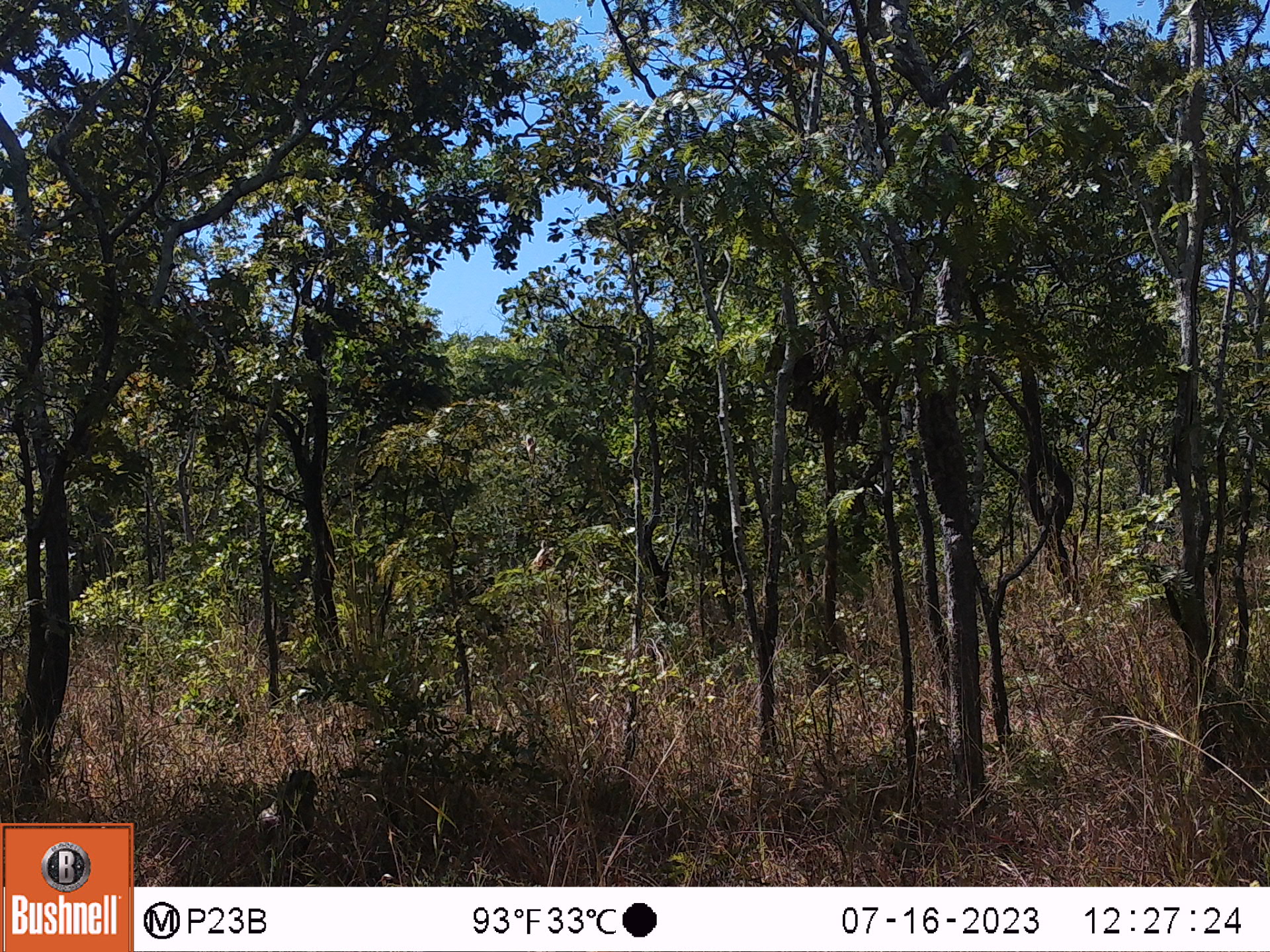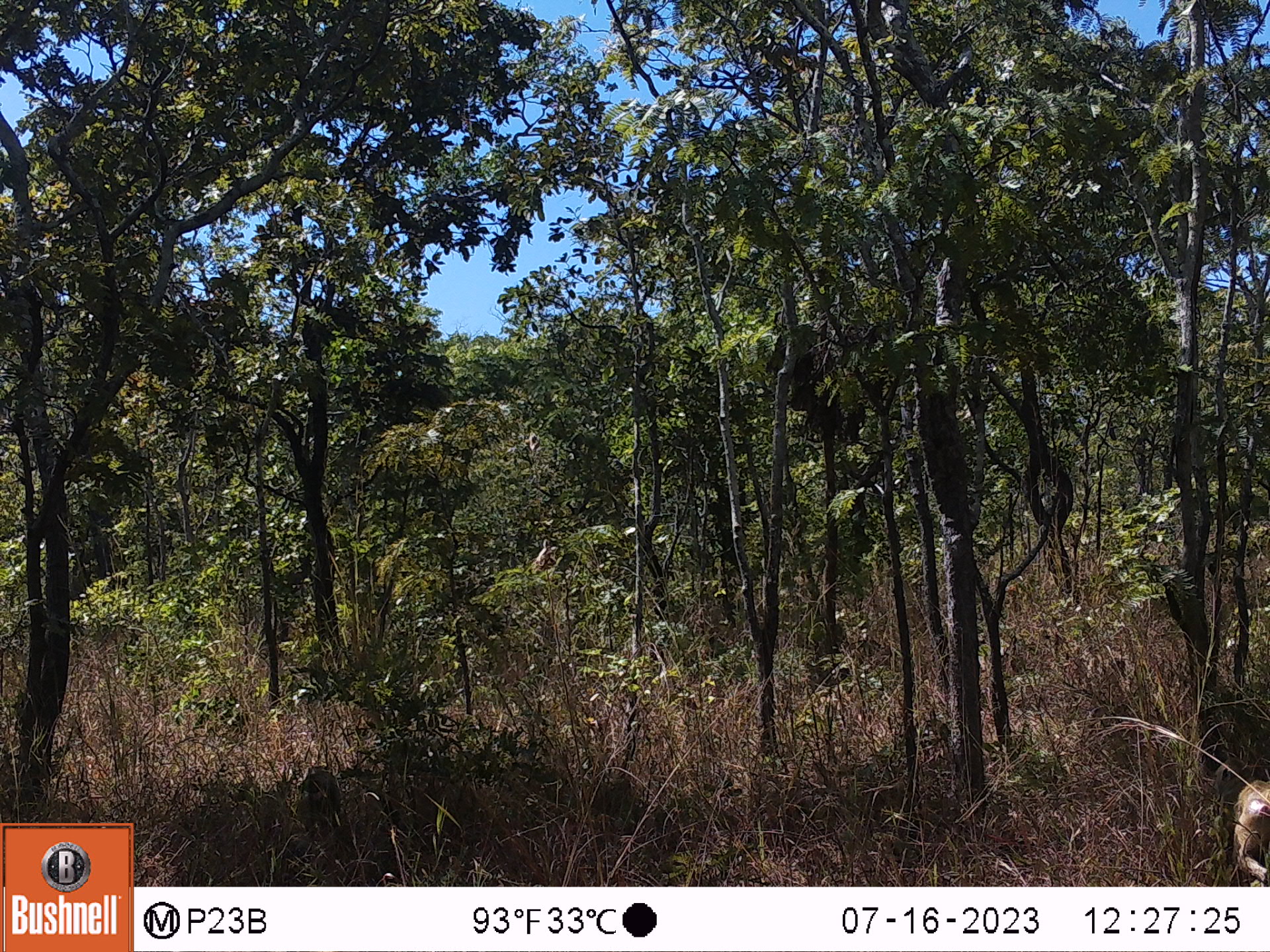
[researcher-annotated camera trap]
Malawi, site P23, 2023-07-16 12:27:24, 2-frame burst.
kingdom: Animalia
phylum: Chordata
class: Mammalia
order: Primates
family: Cercopithecidae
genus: Papio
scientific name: Papio cynocephalus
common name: yellow baboon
Yellow baboon (Papio cynocephalus), count 1.